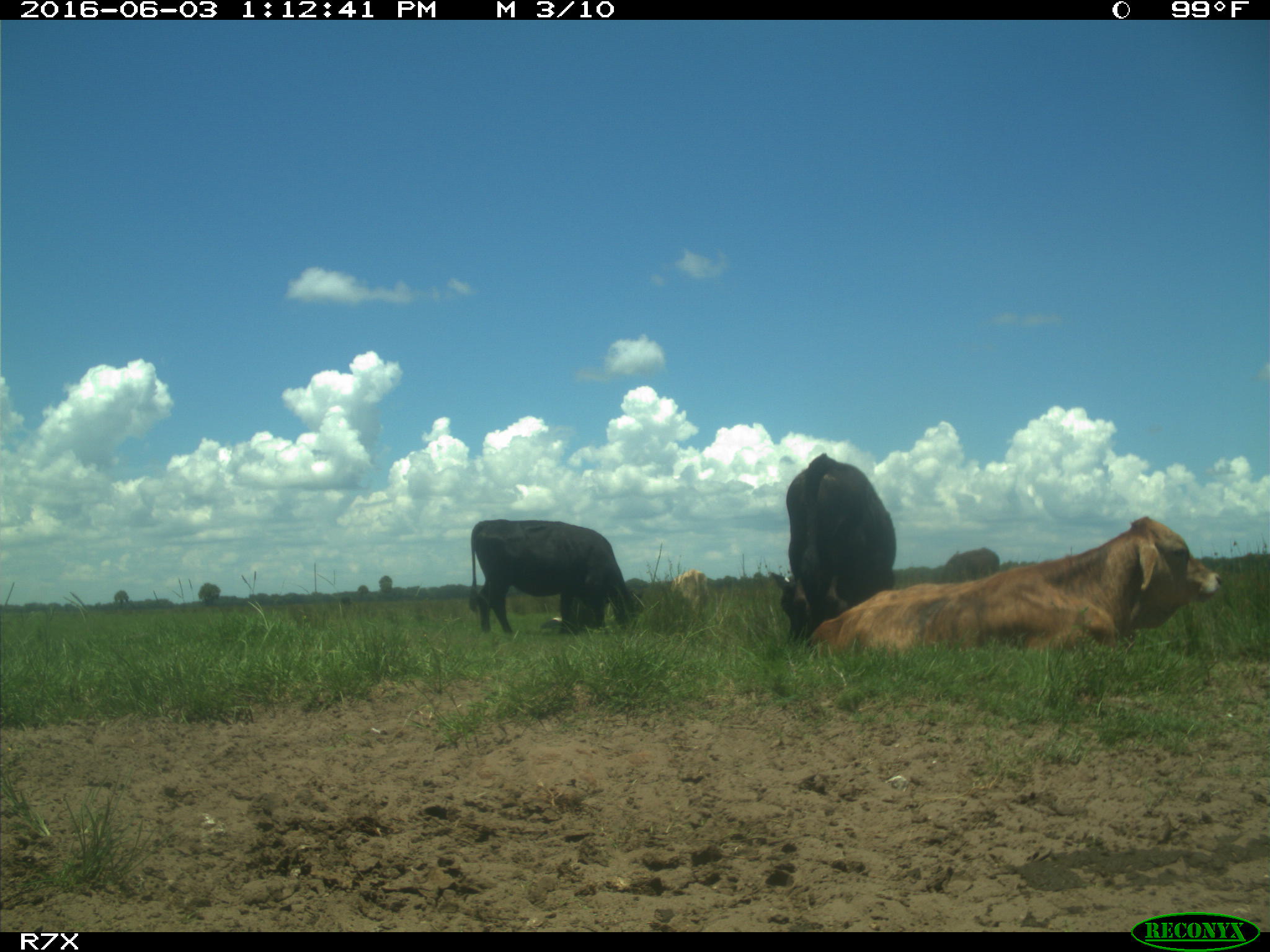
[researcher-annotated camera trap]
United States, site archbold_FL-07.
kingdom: Animalia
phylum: Chordata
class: Mammalia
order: Artiodactyla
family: Bovidae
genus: Bos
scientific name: Bos taurus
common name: domestic cow